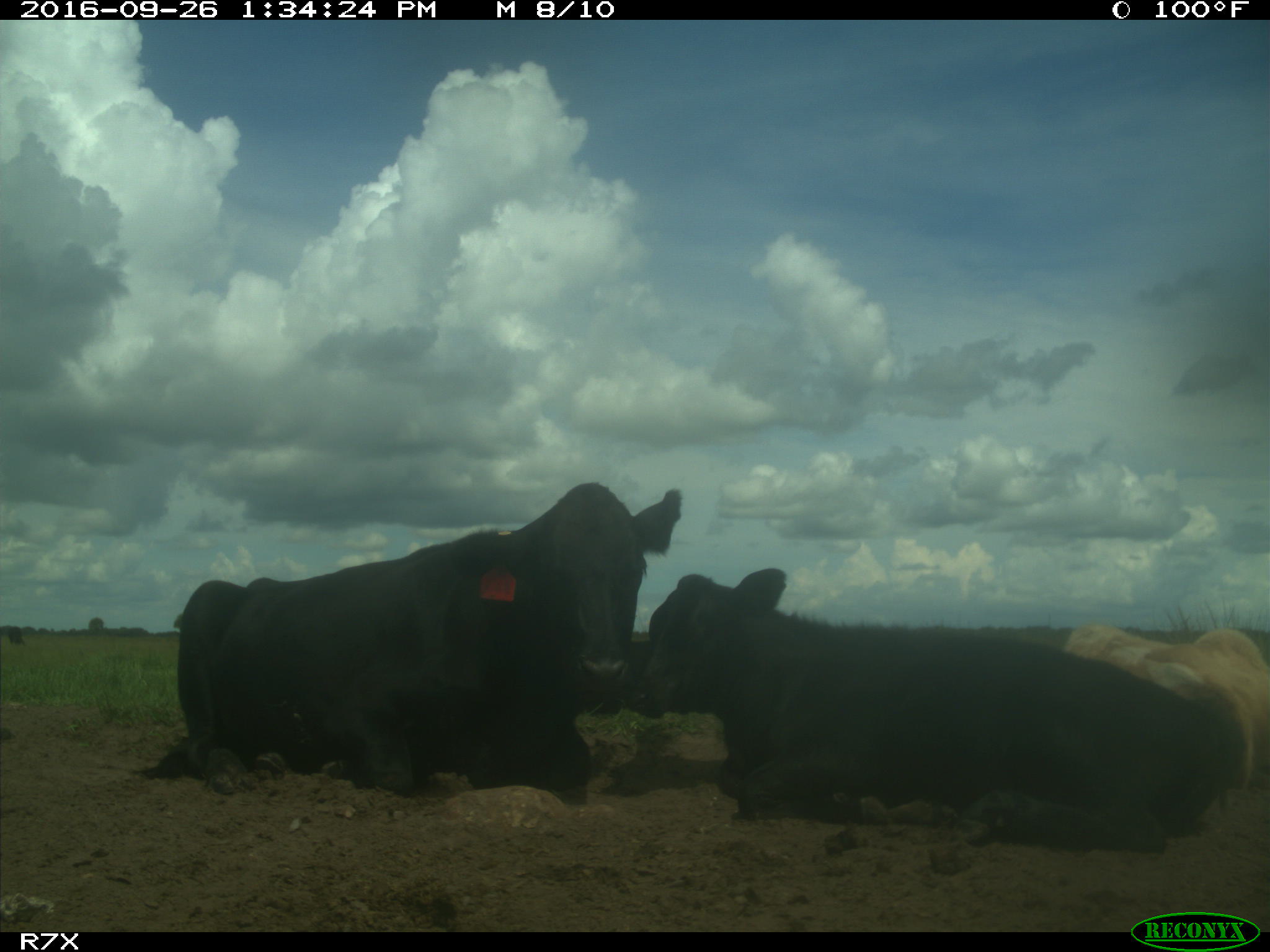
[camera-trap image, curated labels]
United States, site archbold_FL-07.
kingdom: Animalia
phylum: Chordata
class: Mammalia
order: Artiodactyla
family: Bovidae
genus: Bos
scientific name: Bos taurus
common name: domestic cow